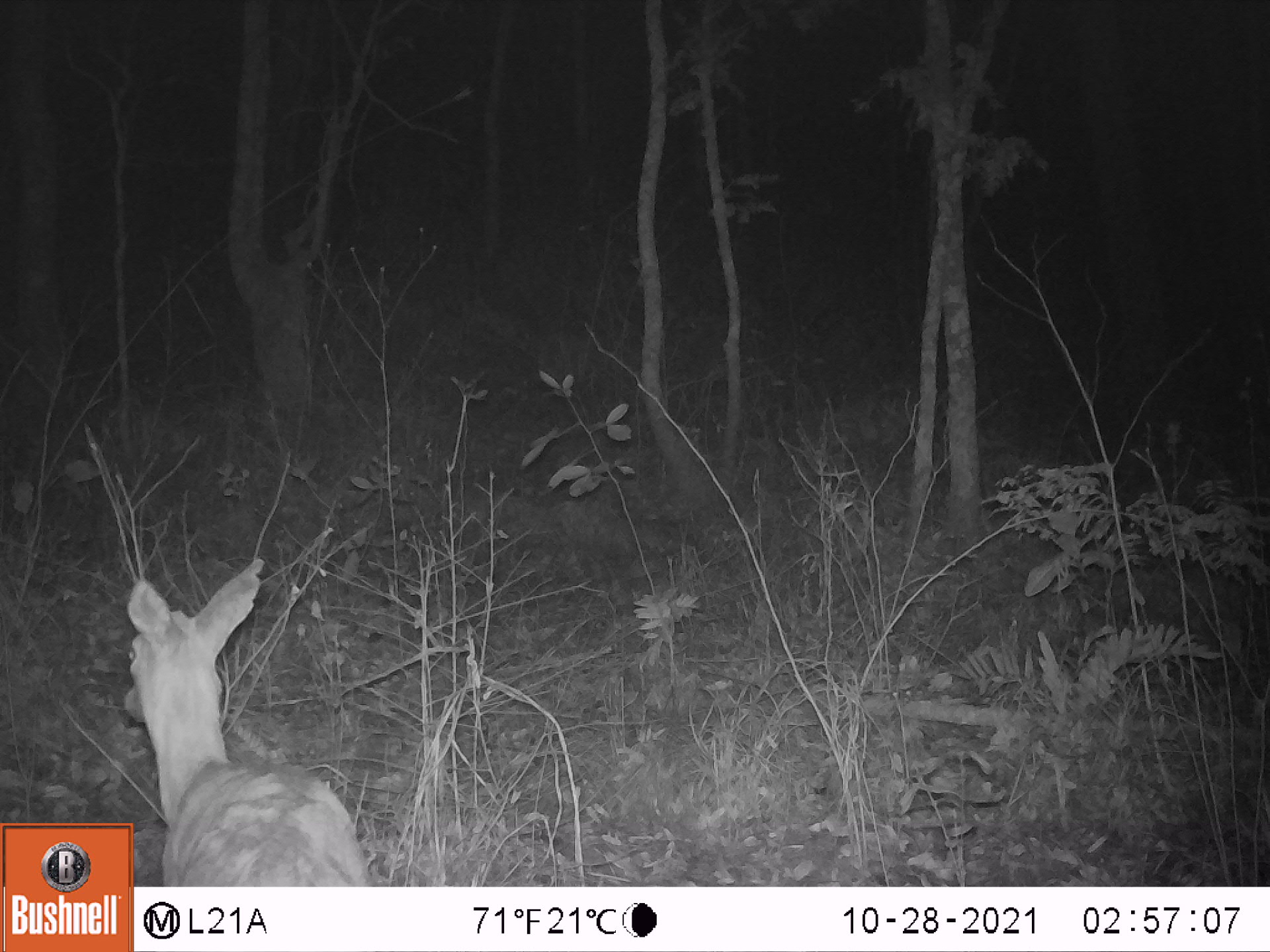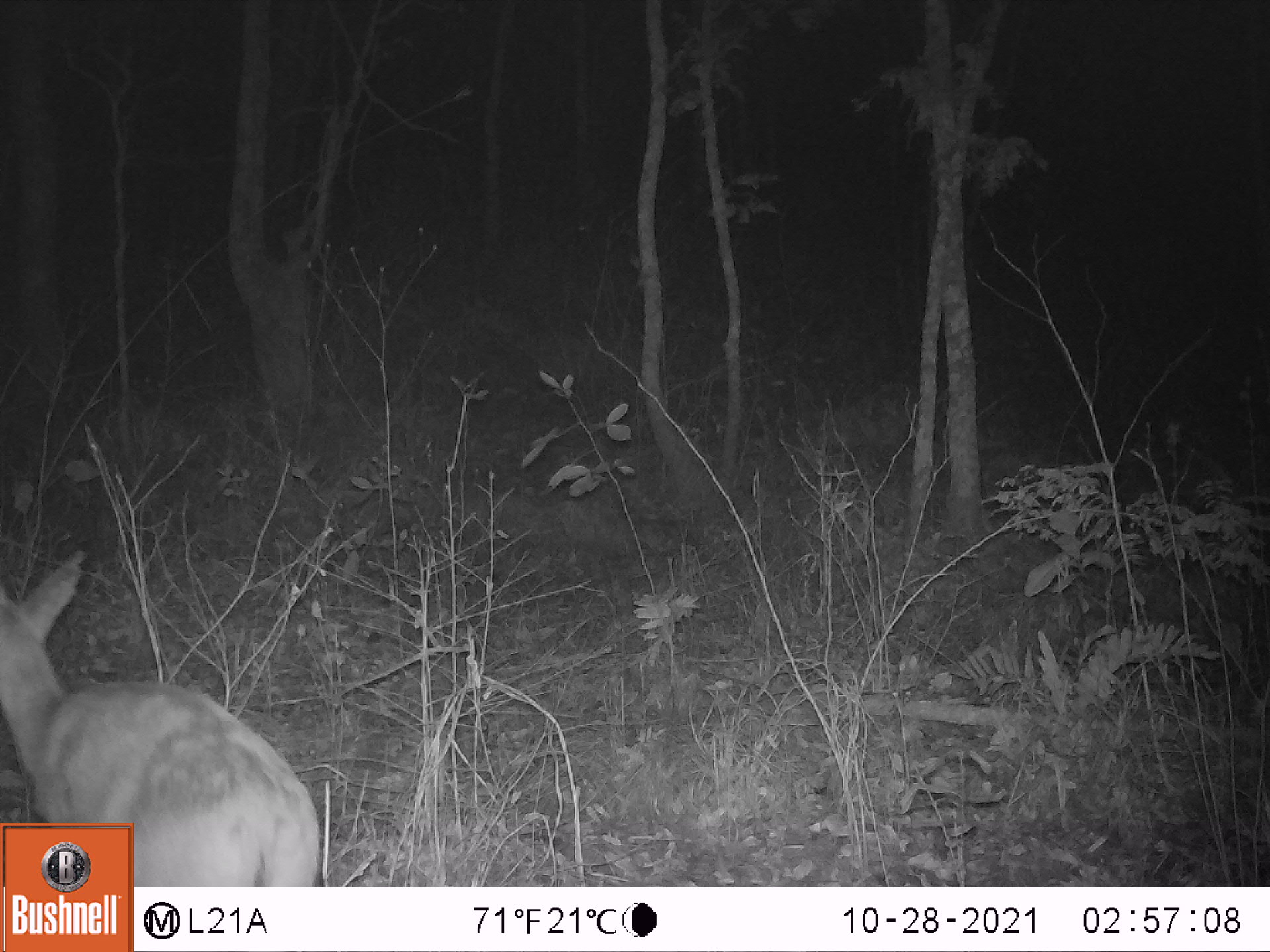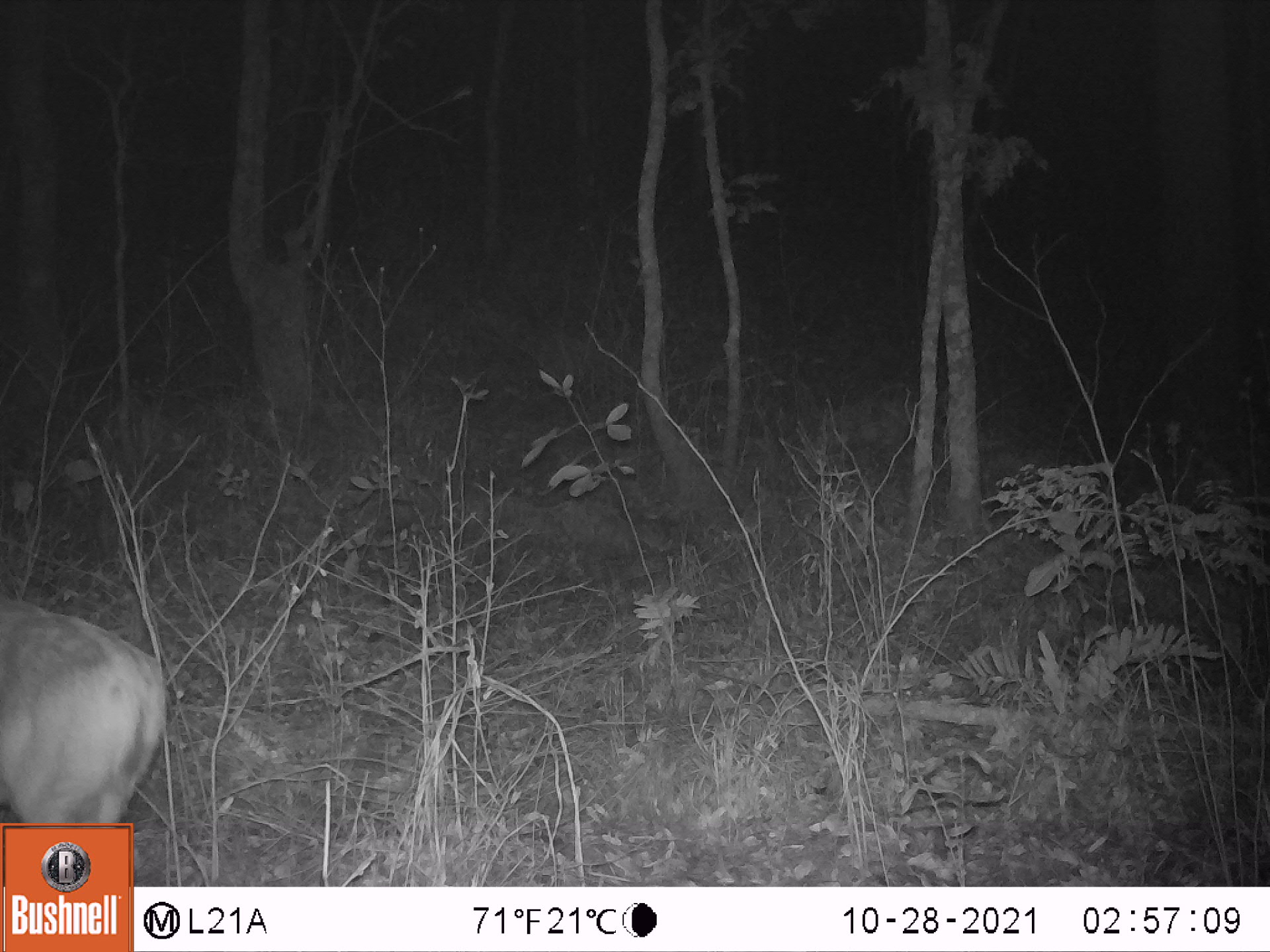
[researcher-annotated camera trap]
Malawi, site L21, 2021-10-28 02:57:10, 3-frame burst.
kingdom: Animalia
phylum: Chordata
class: Mammalia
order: Artiodactyla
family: Bovidae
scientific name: Antilopinae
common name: small antelope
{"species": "small antelope (Antilopinae)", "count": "1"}